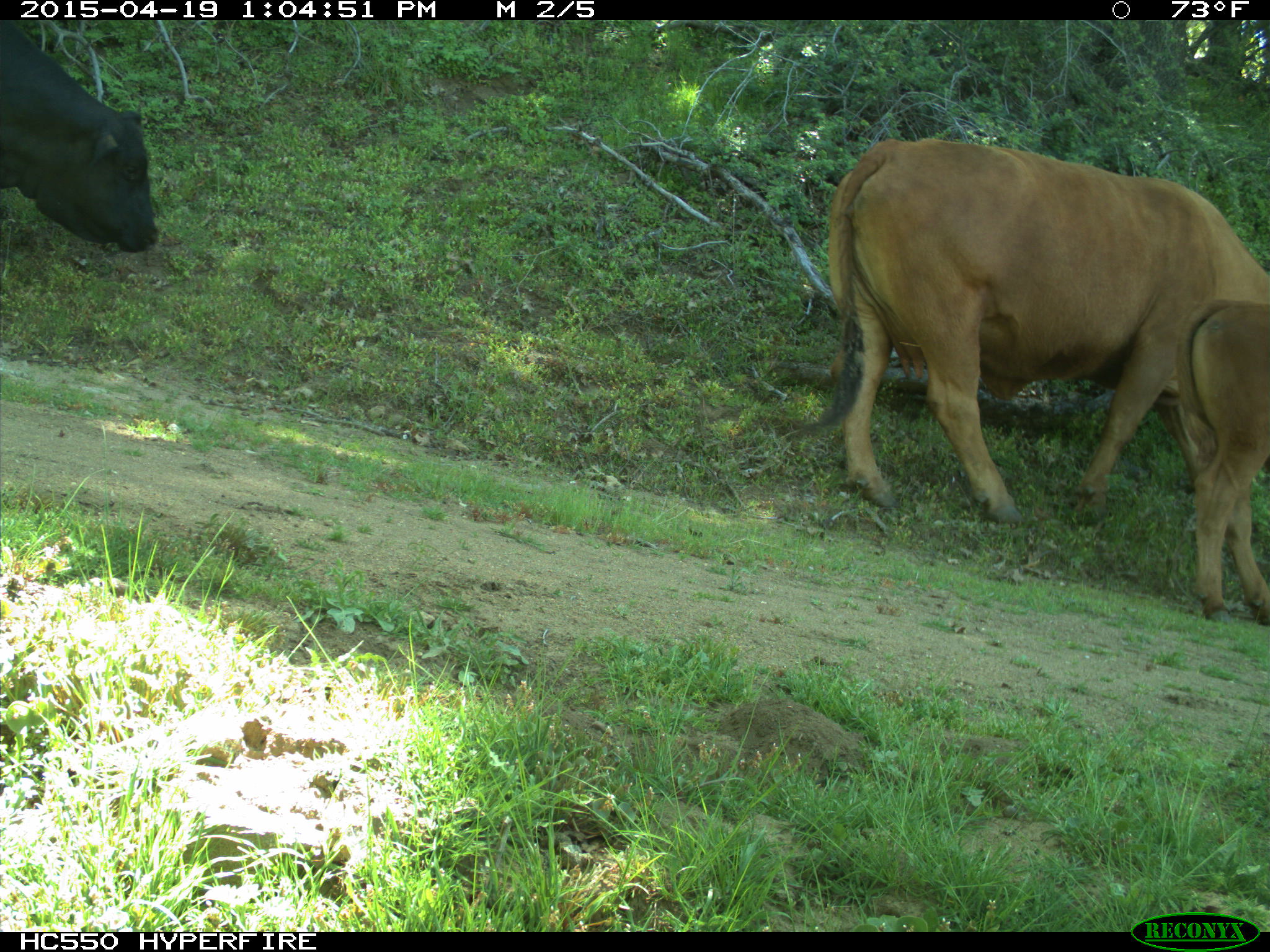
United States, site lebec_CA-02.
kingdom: Animalia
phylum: Chordata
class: Mammalia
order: Artiodactyla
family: Bovidae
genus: Bos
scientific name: Bos taurus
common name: domestic cow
Bos taurus (domestic cow).